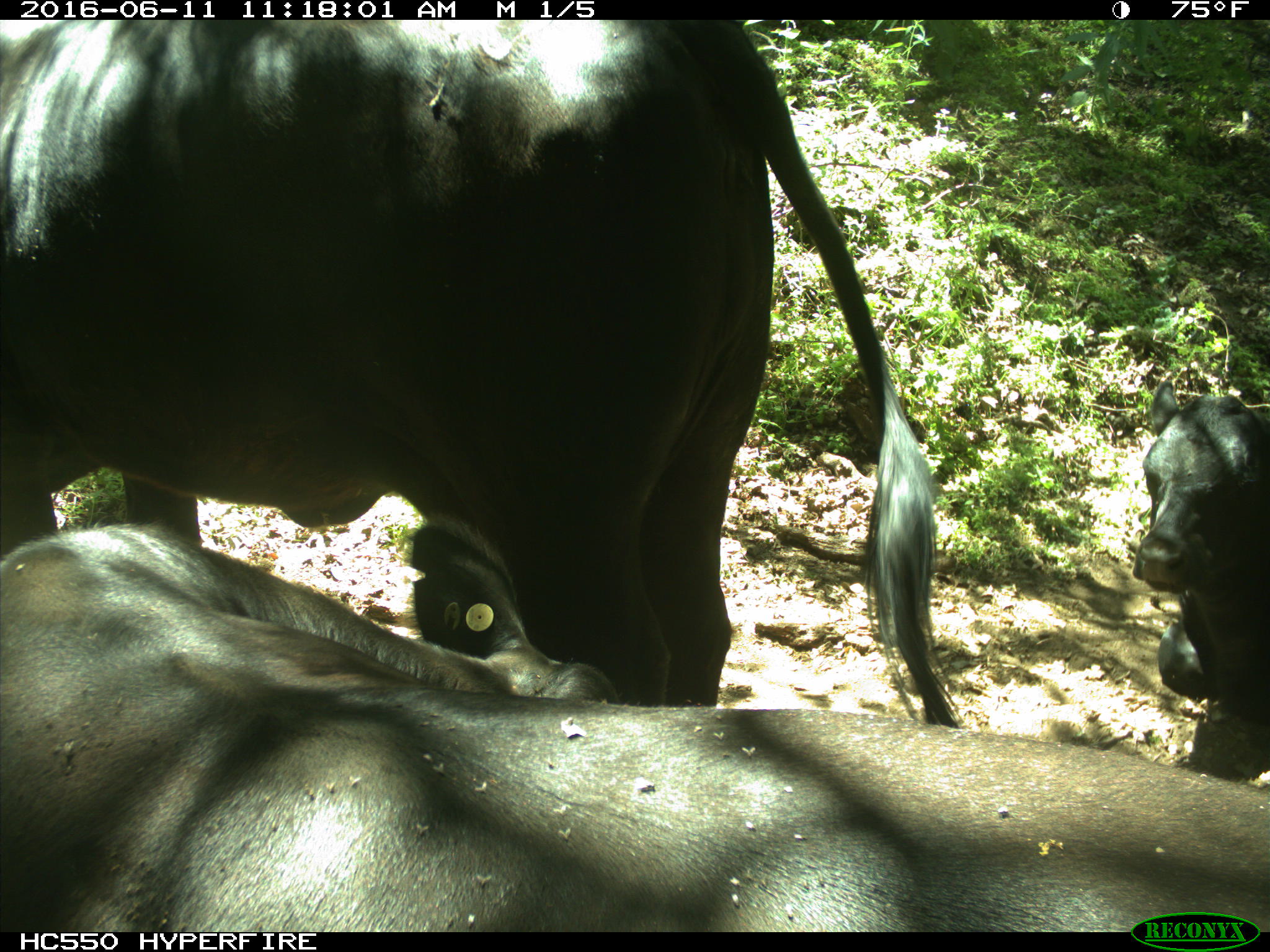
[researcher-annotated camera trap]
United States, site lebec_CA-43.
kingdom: Animalia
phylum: Chordata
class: Mammalia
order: Artiodactyla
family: Bovidae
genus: Bos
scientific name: Bos taurus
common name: domestic cow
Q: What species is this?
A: Bos taurus (domestic cow).